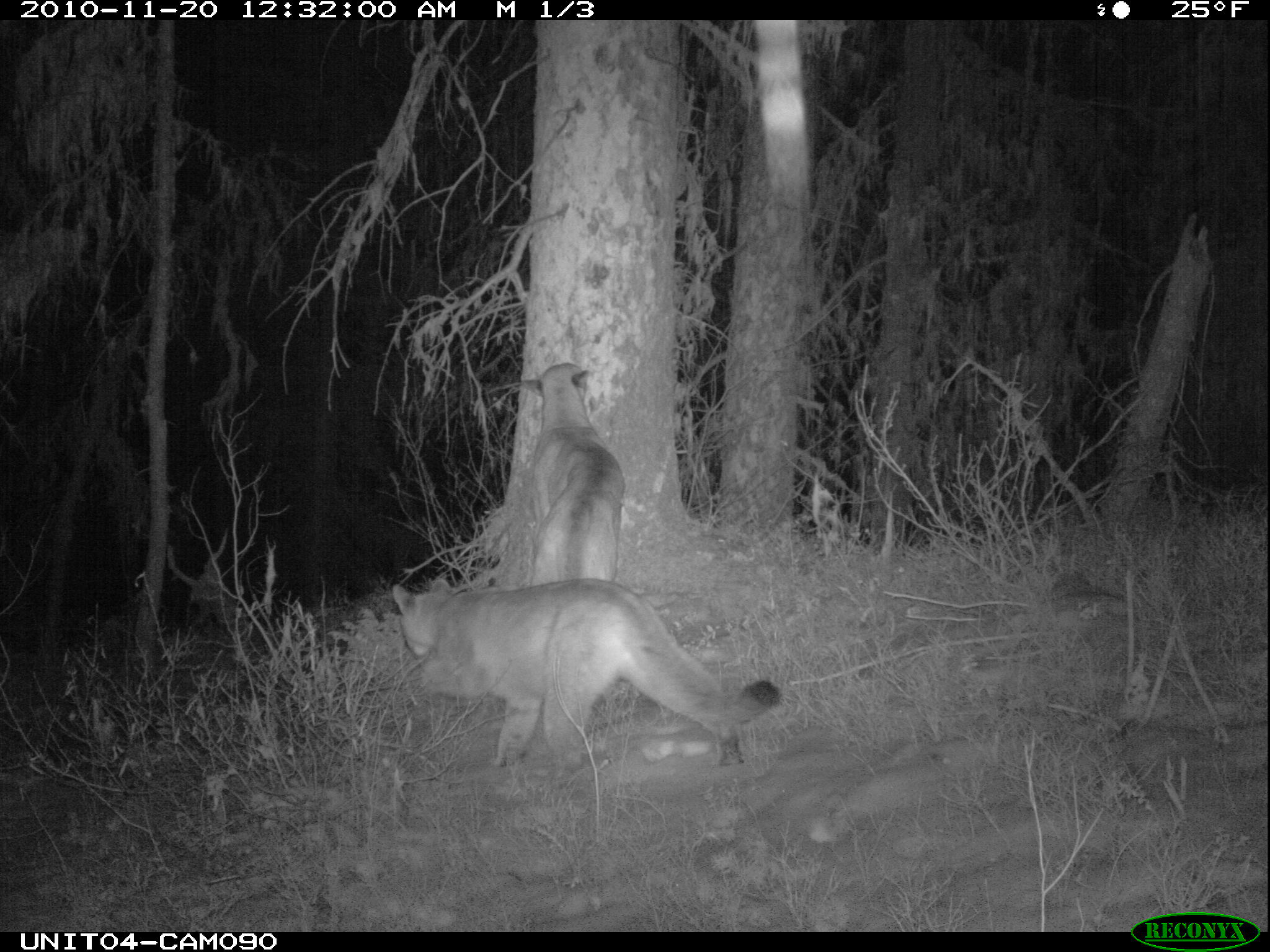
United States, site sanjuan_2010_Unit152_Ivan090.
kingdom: Animalia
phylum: Chordata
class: Mammalia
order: Carnivora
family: Felidae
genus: Puma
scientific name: Puma concolor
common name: mountain lion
Puma concolor (mountain lion).